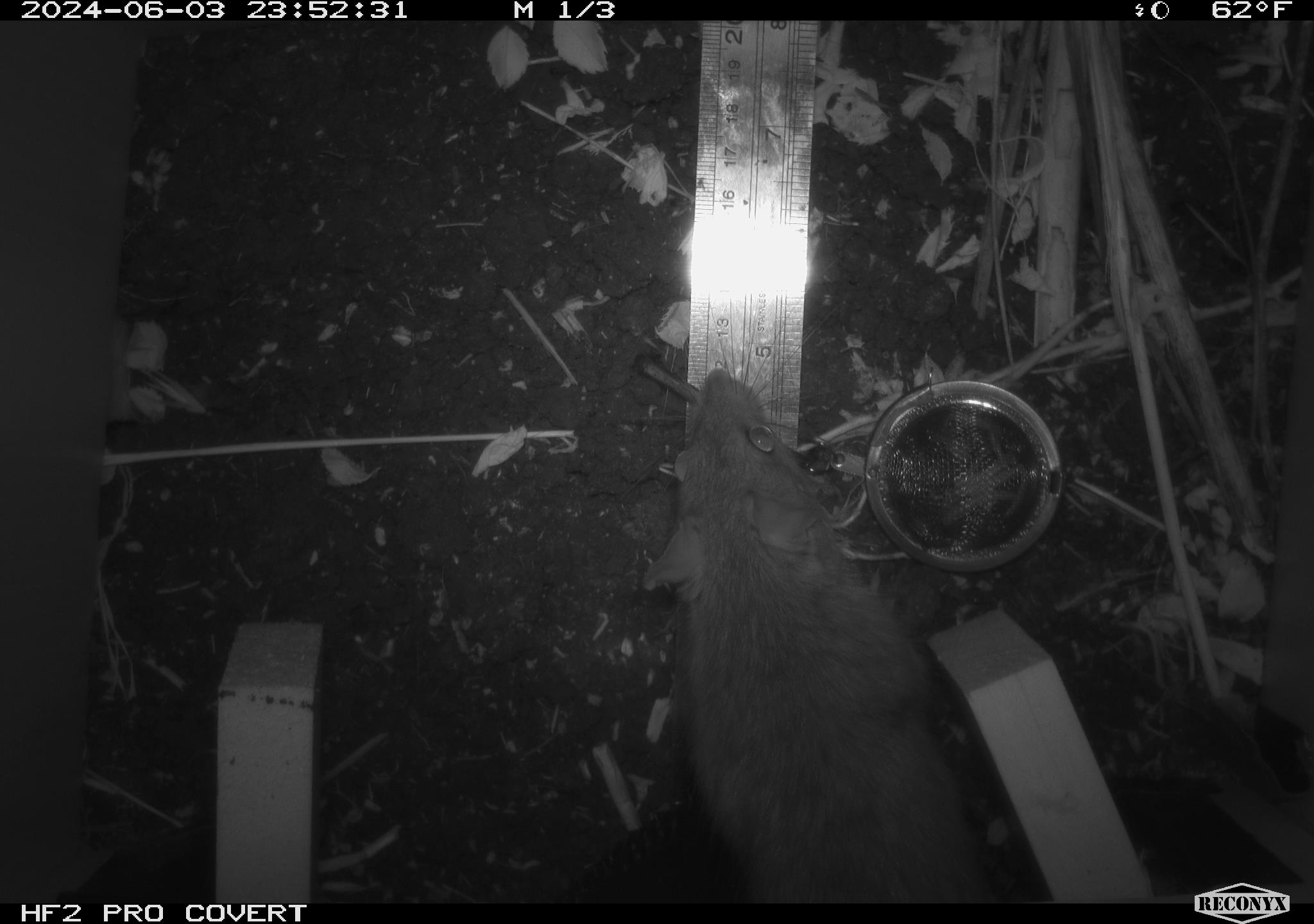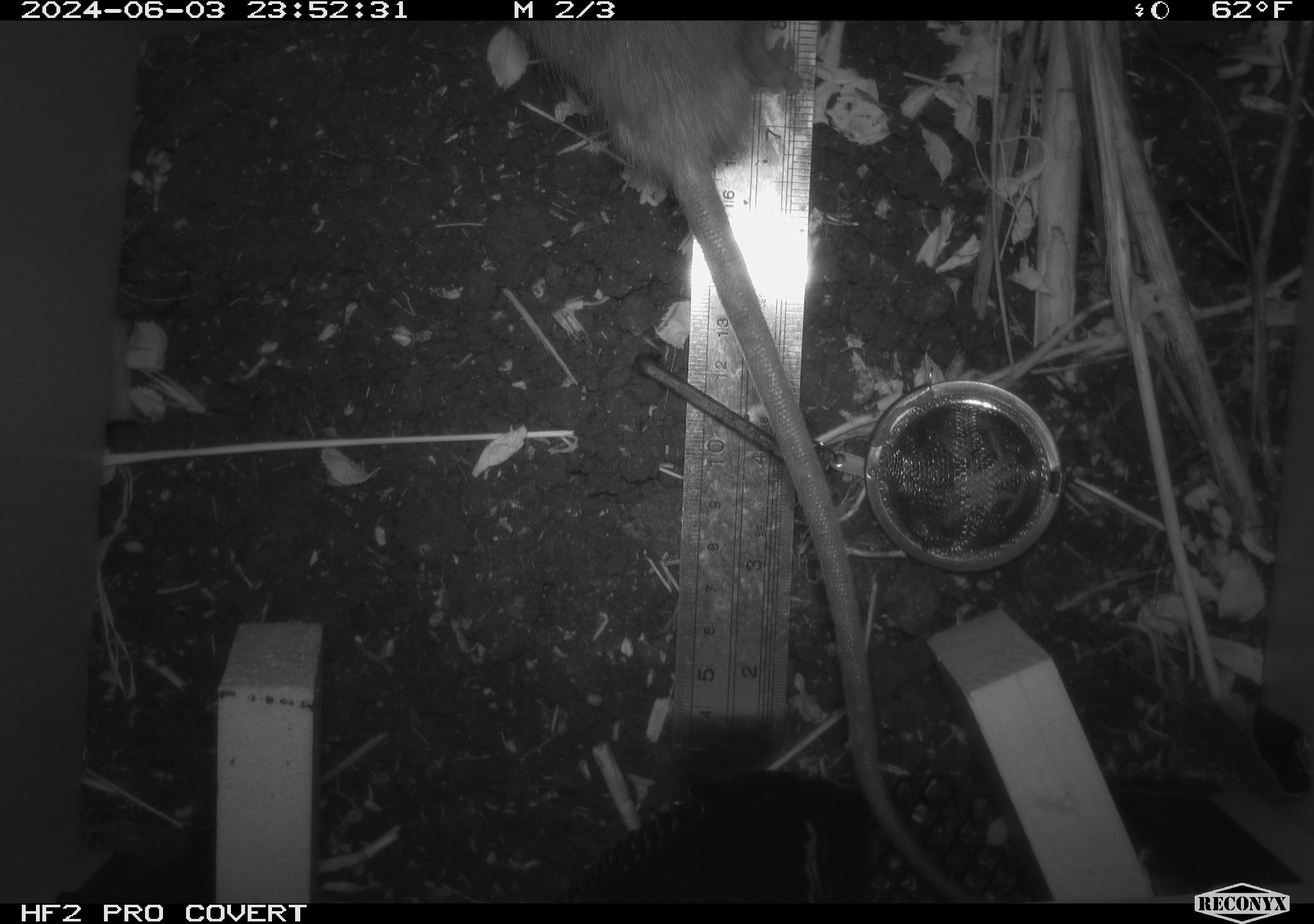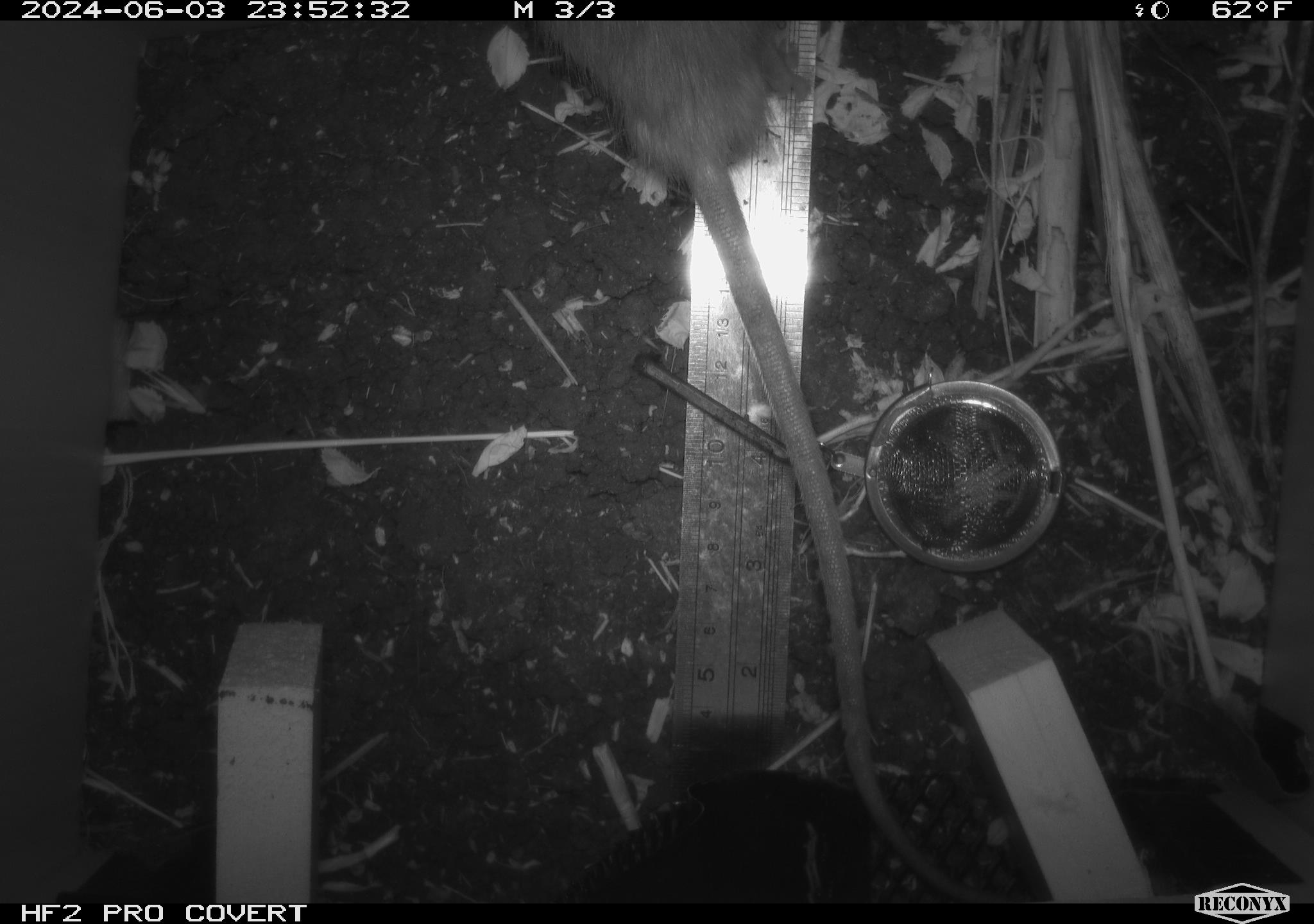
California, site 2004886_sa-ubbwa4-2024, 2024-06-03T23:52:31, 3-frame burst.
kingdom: Animalia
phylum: Chordata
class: Mammalia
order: Rodentia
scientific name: Rodentia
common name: woodrat or rat or mouse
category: woodrat or rat or mouse species